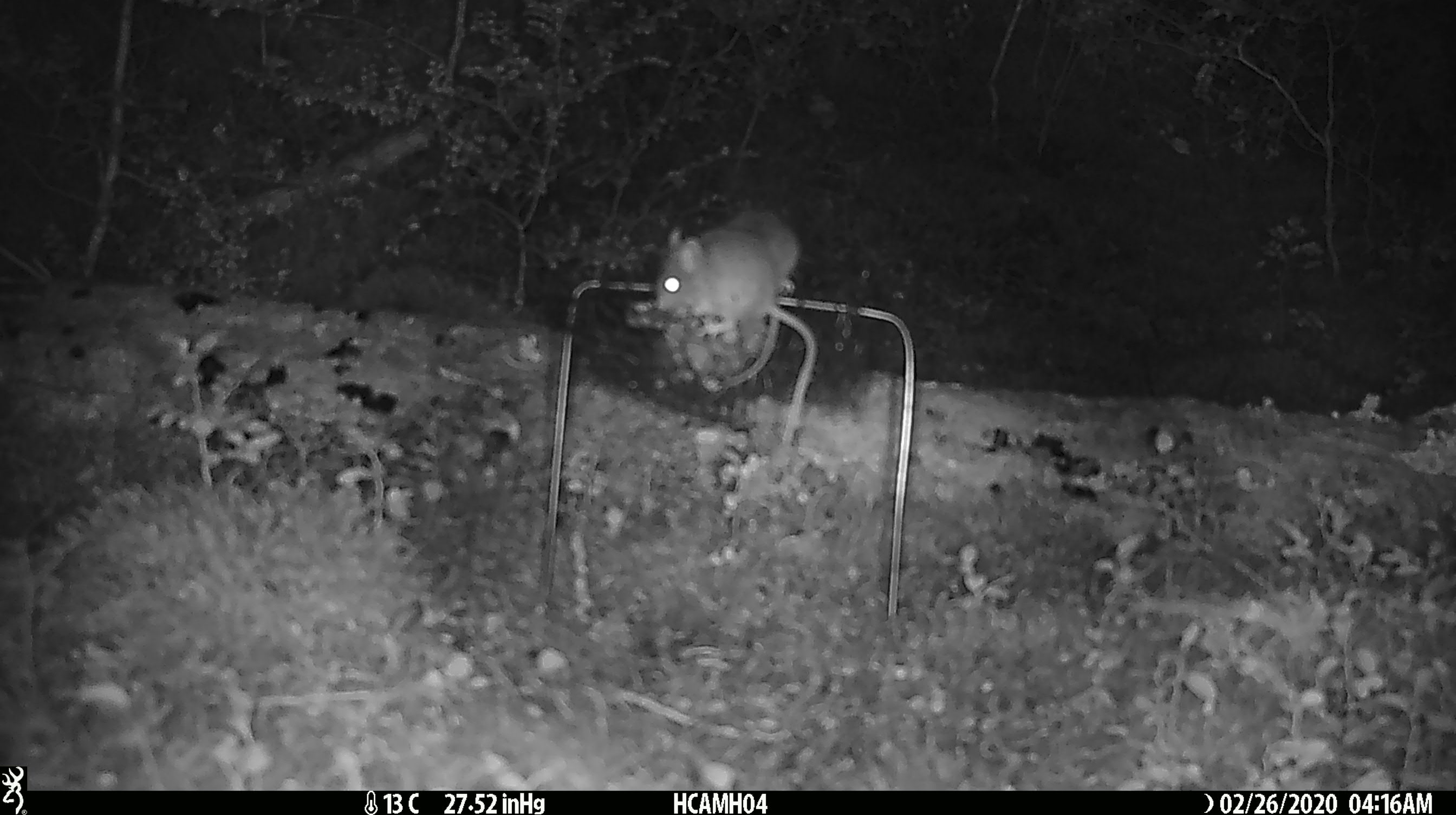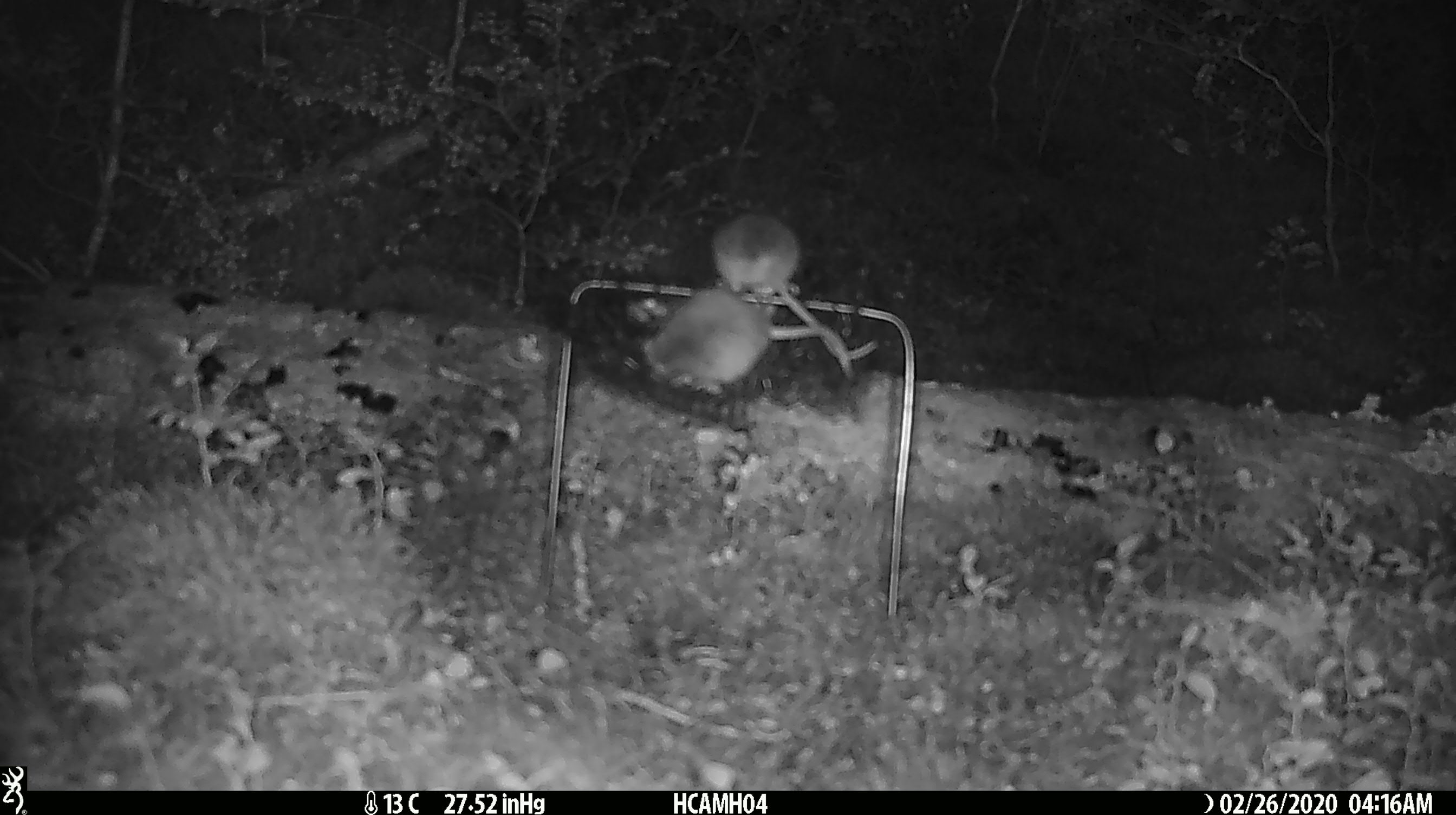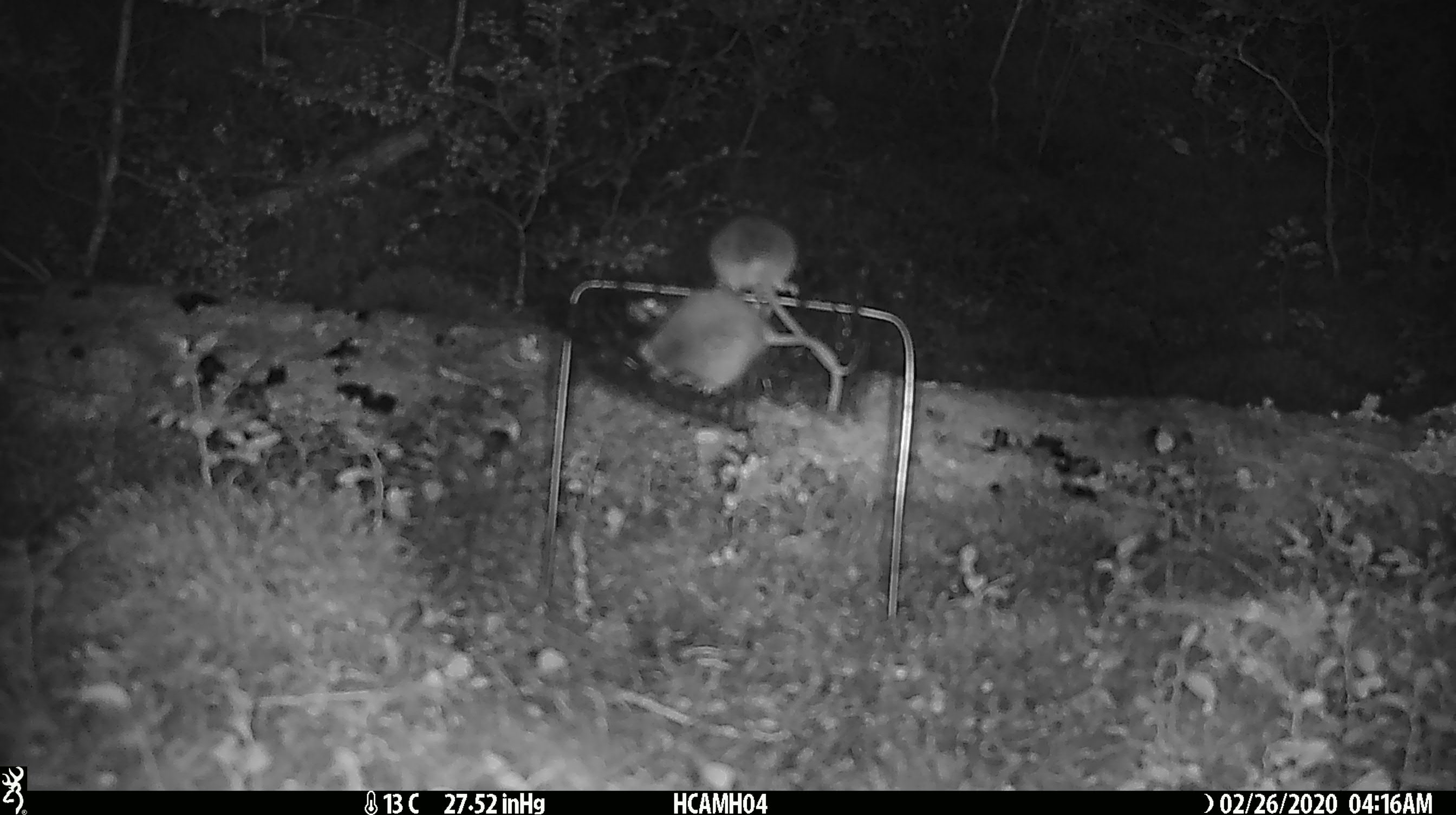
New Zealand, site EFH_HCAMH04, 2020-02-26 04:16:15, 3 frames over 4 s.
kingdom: Animalia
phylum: Chordata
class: Mammalia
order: Rodentia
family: Muridae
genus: Mus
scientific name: Mus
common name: mouse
Mouse (Mus).